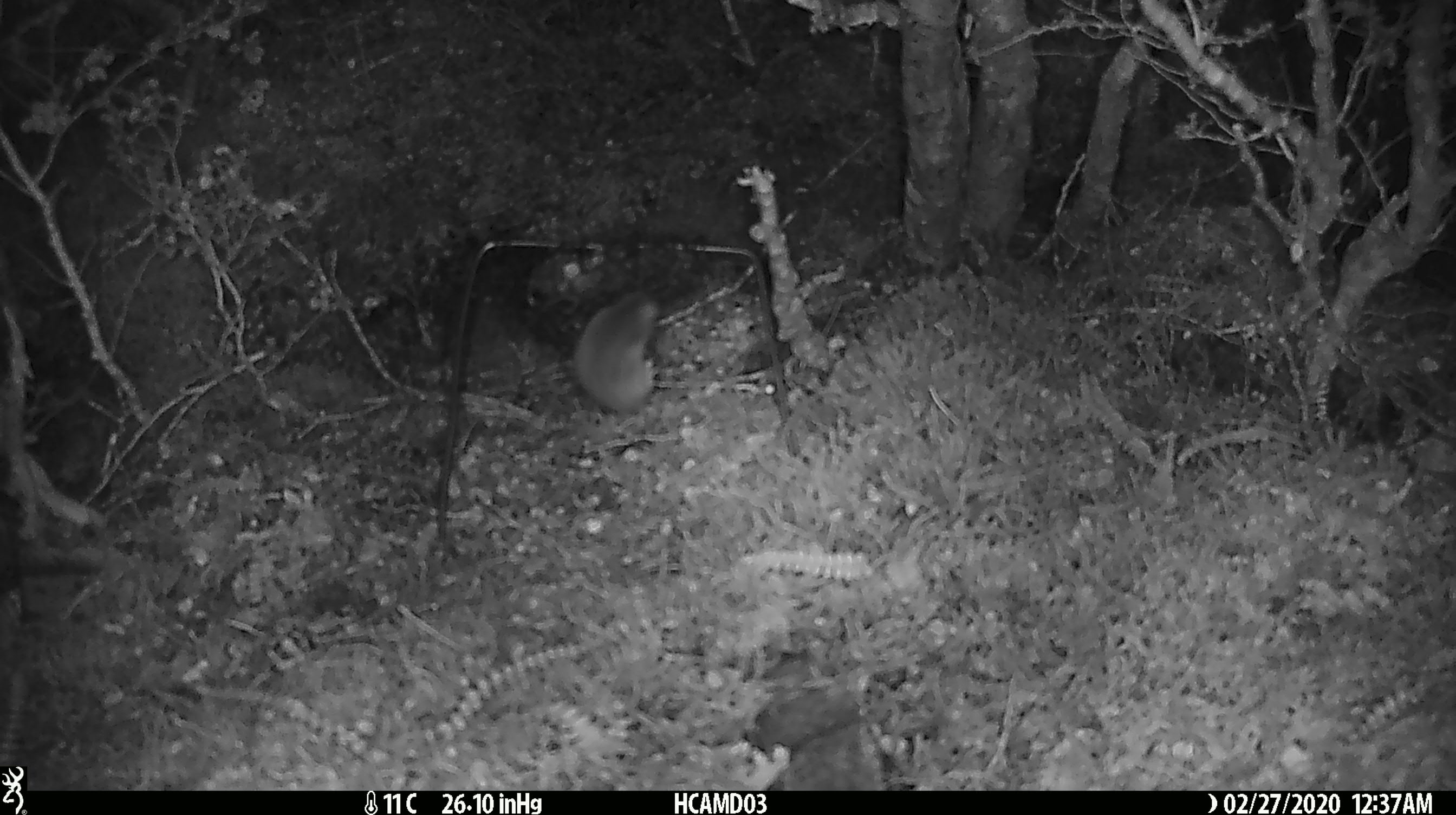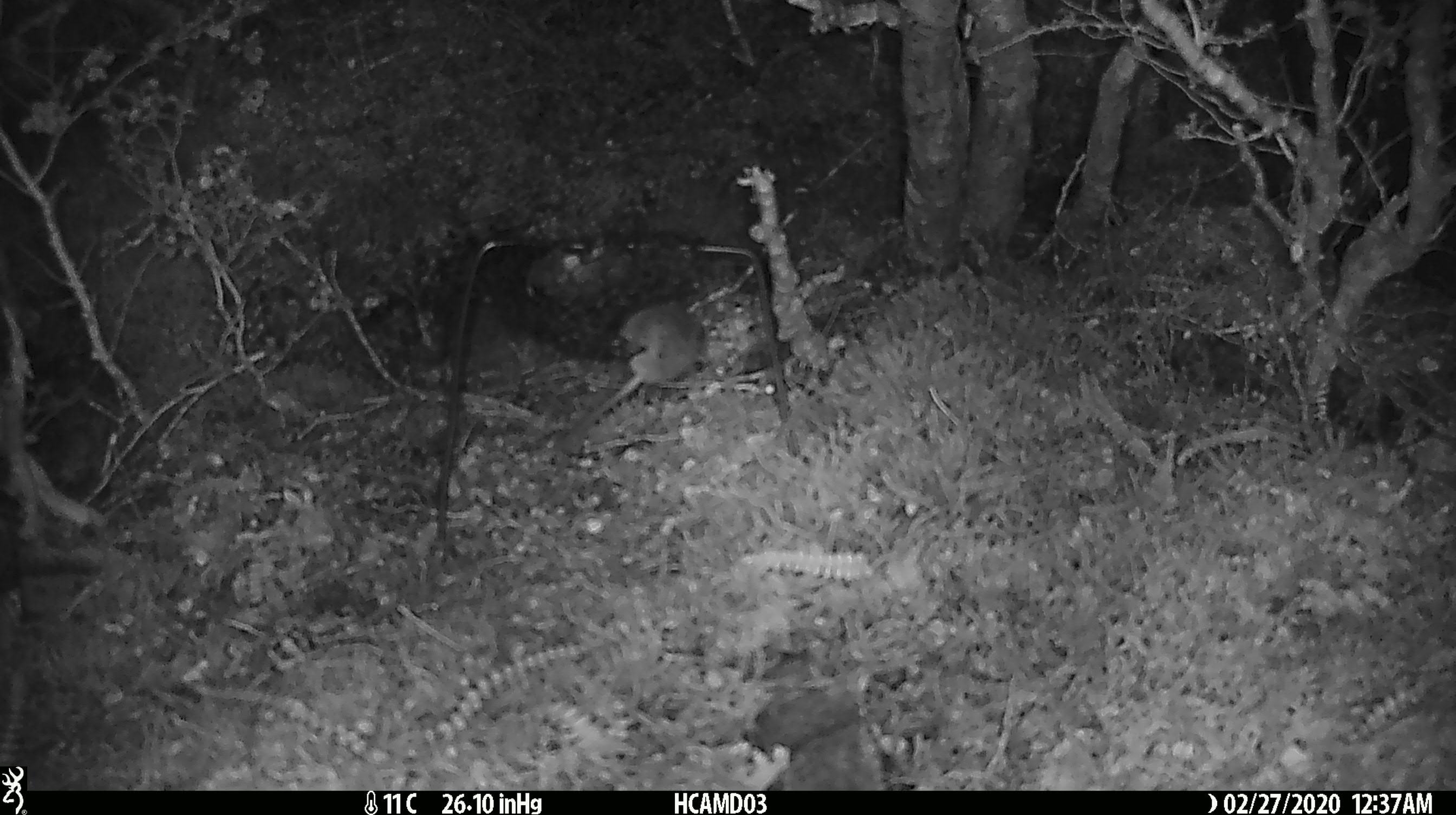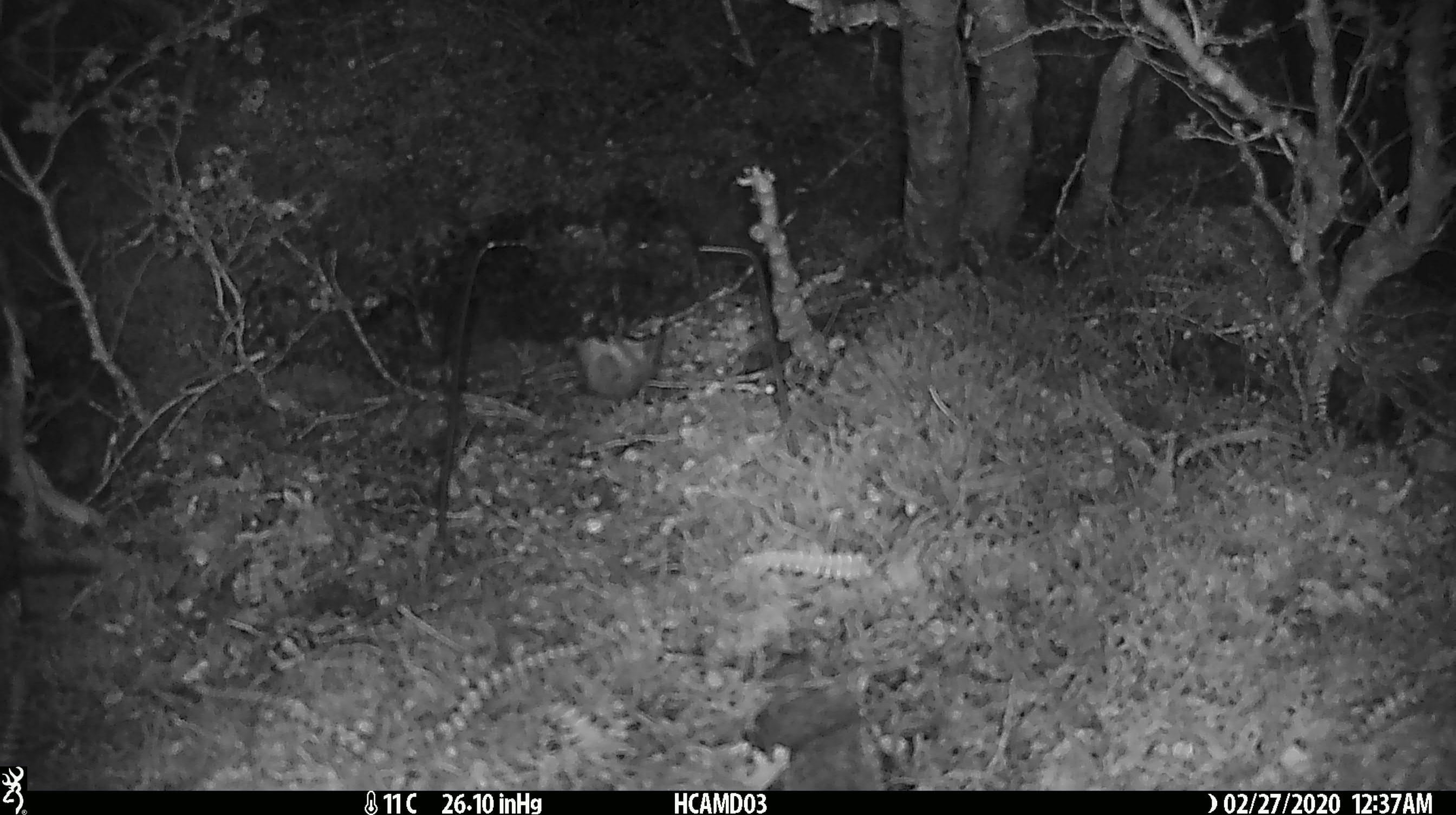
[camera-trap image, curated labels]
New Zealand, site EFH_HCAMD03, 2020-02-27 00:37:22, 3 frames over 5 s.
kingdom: Animalia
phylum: Chordata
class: Mammalia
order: Rodentia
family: Muridae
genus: Mus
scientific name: Mus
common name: mouse